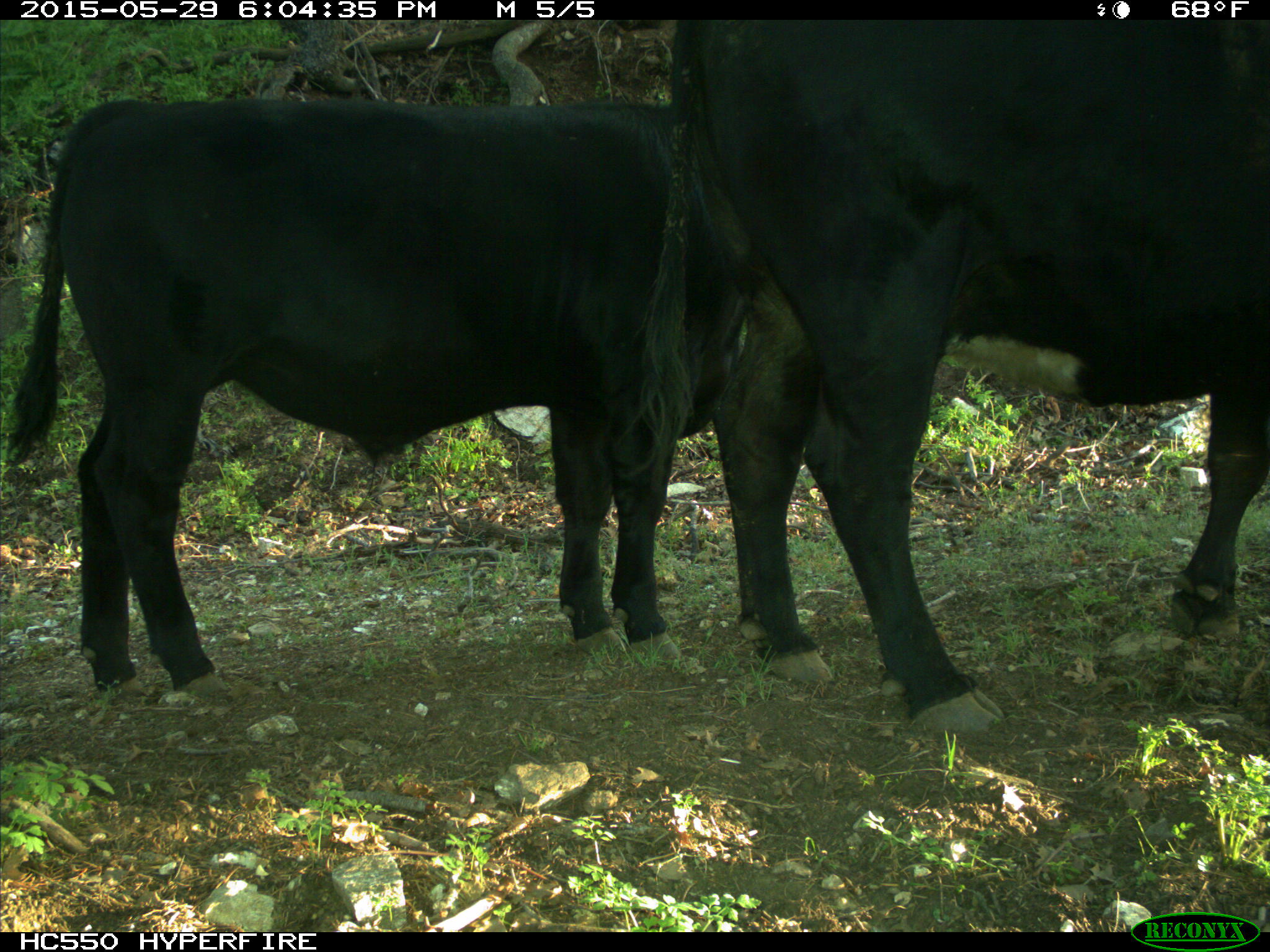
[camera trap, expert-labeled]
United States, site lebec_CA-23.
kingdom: Animalia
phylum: Chordata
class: Mammalia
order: Artiodactyla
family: Bovidae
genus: Bos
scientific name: Bos taurus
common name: domestic cow